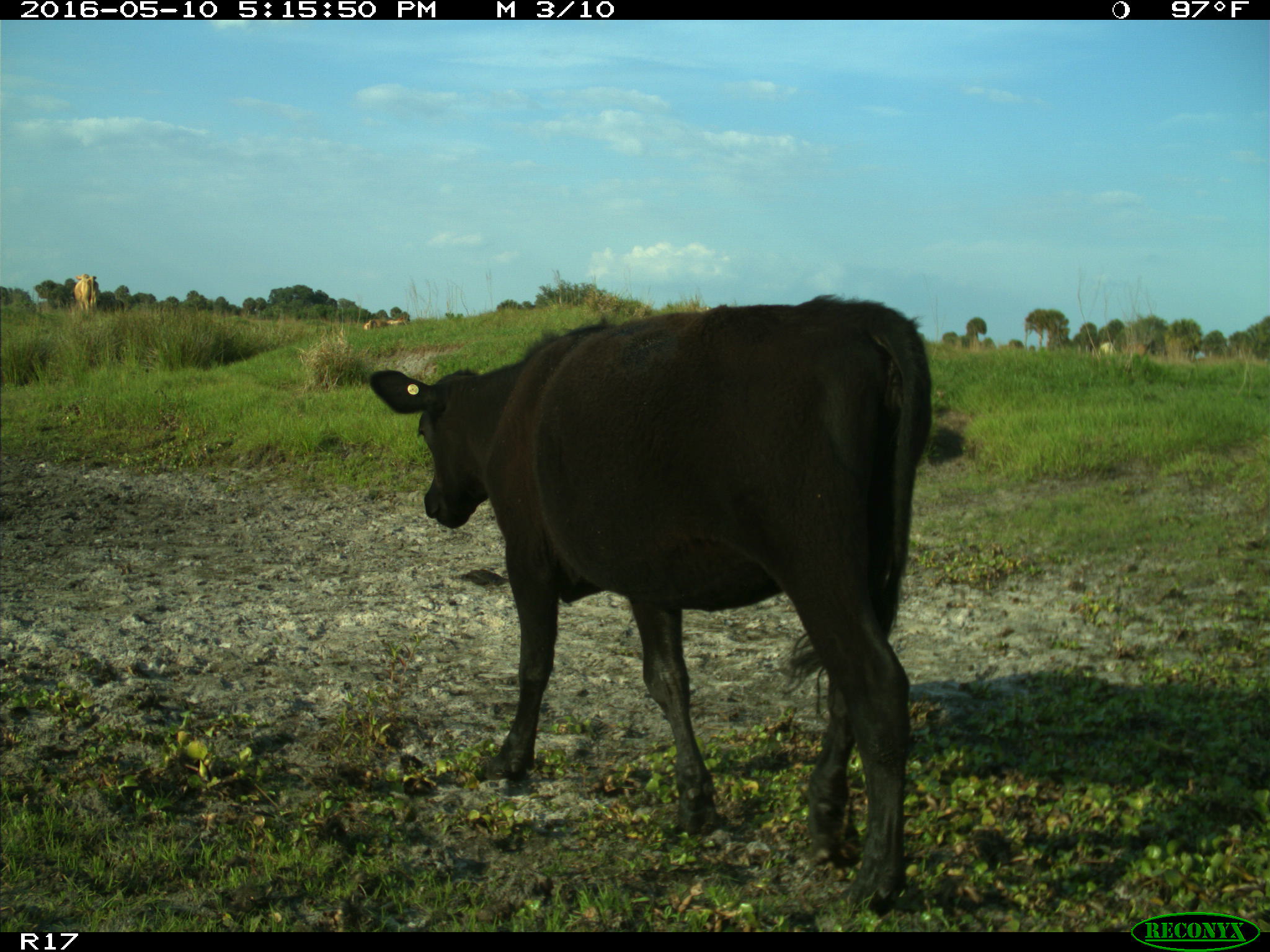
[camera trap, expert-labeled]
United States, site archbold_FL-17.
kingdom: Animalia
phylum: Chordata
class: Mammalia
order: Artiodactyla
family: Bovidae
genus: Bos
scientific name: Bos taurus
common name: domestic cow